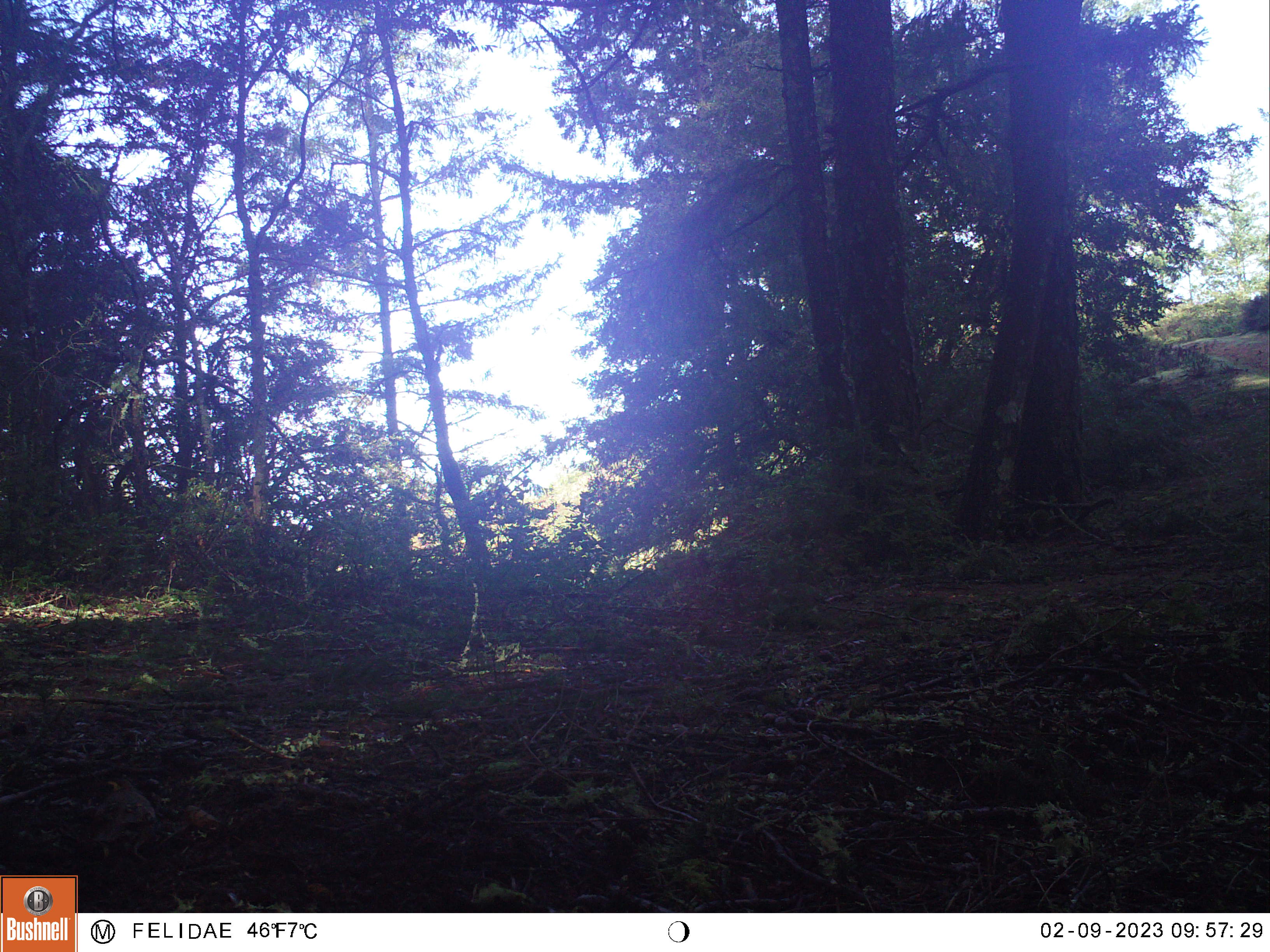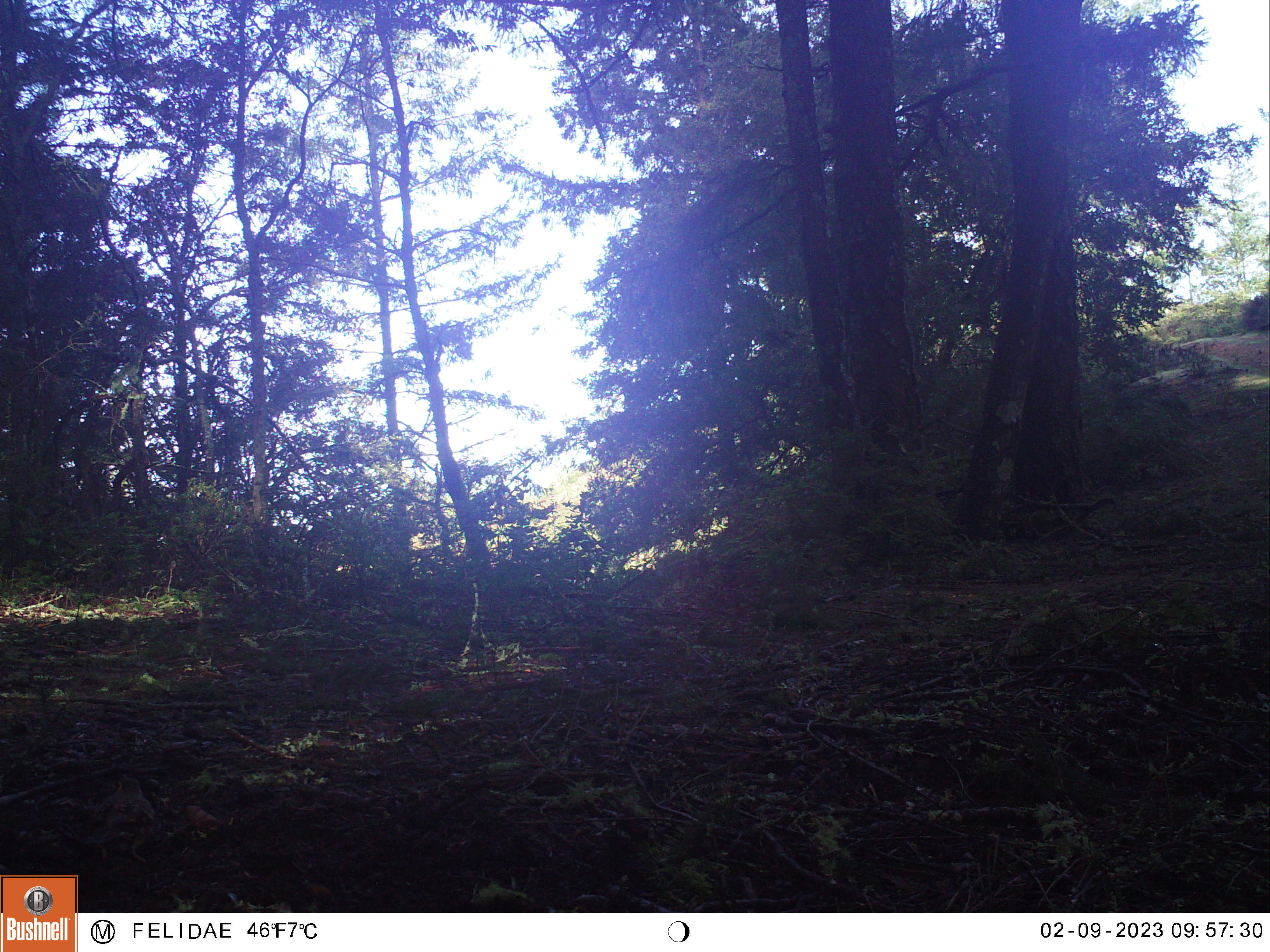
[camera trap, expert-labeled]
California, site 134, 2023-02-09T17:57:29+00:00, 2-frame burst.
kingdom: Animalia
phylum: Chordata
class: Aves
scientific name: Aves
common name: bird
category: unknown bird